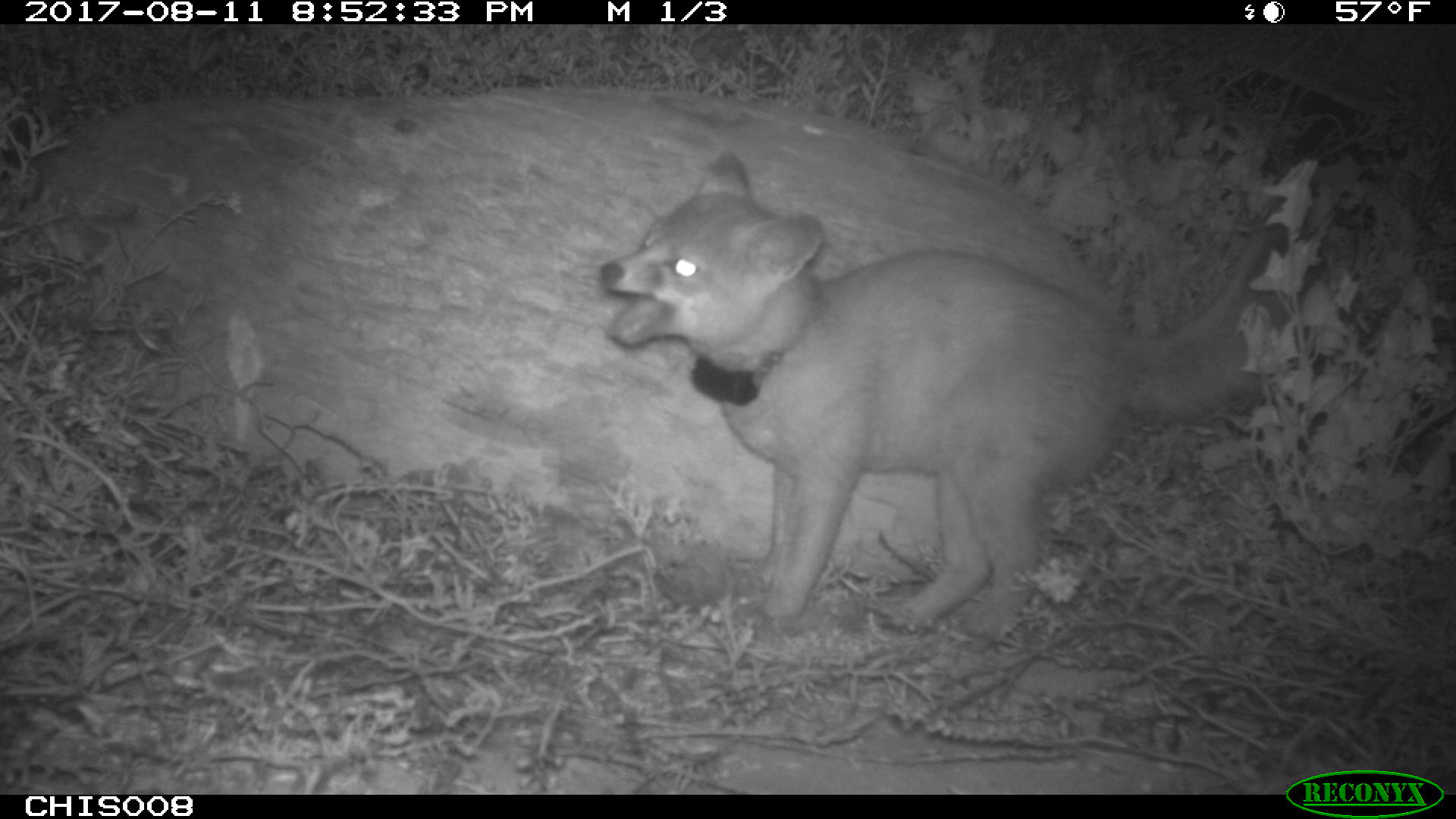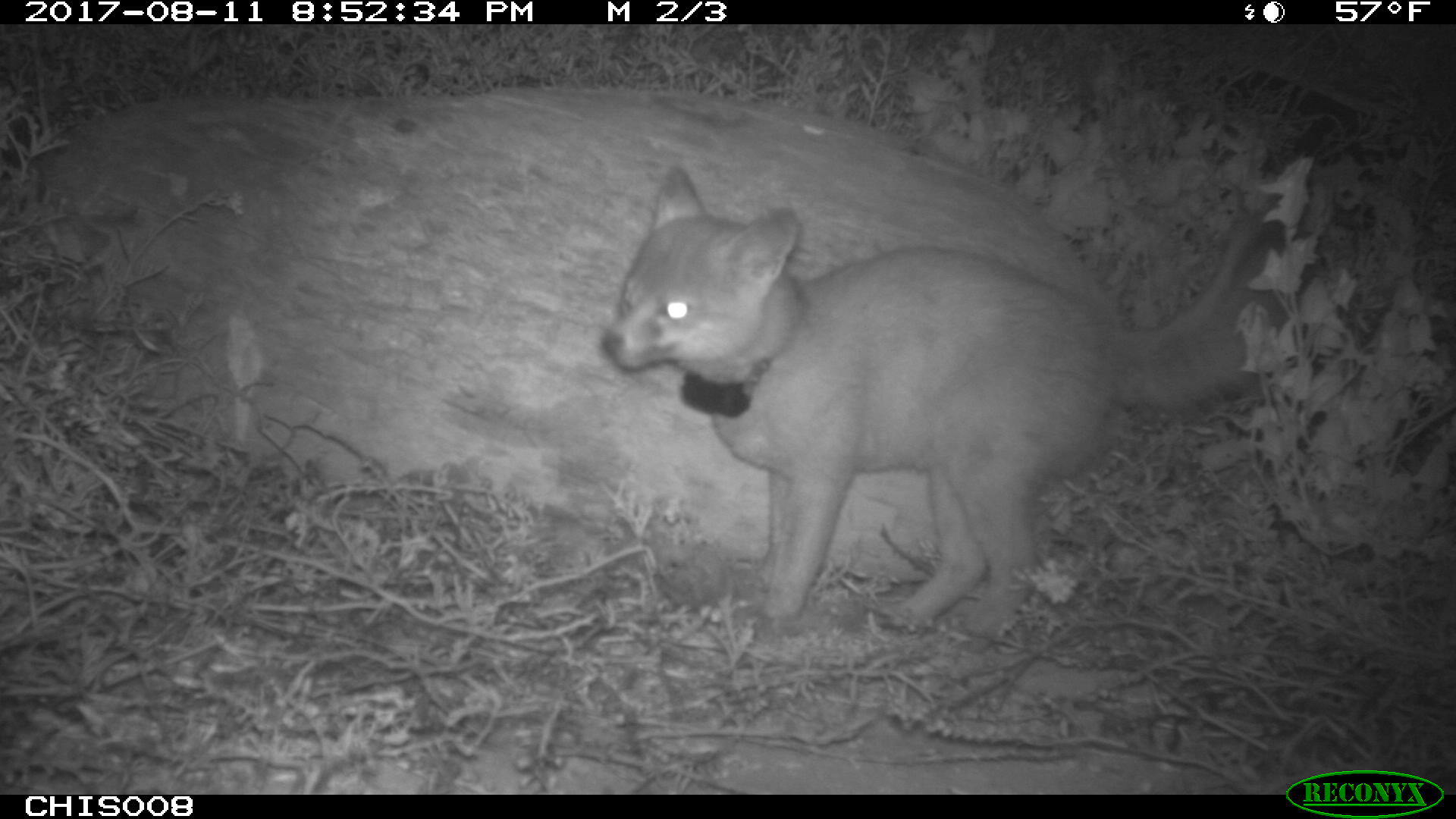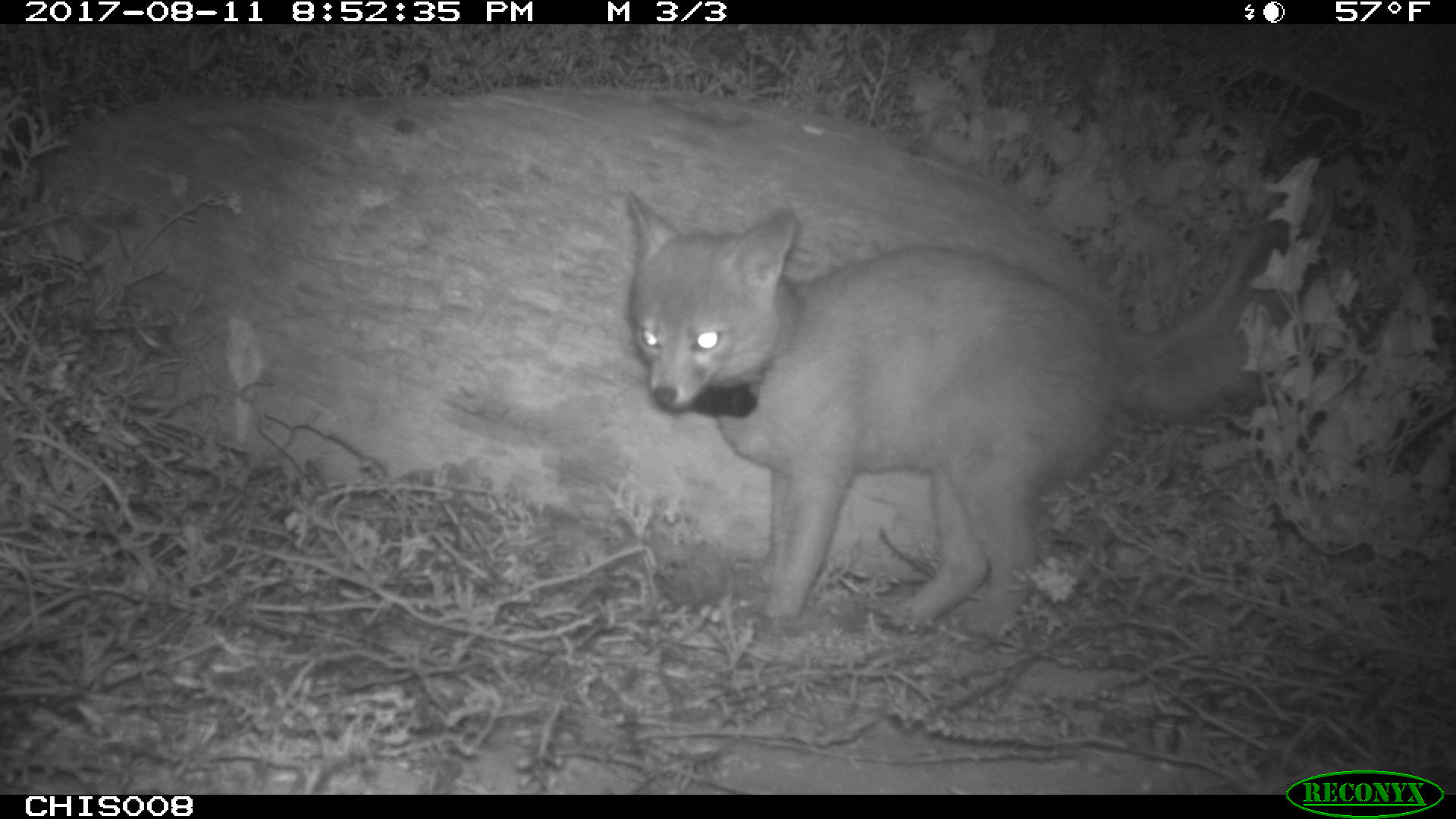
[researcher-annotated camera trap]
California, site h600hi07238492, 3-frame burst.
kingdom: Animalia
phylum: Chordata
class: Mammalia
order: Carnivora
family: Canidae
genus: Urocyon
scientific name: Urocyon littoralis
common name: island fox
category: fox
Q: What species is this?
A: Fox (island fox) (Urocyon littoralis).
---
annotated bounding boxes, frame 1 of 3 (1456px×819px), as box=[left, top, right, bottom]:
fox: box=[601, 149, 1291, 639]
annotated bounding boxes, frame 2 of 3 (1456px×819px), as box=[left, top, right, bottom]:
fox: box=[596, 158, 1301, 641]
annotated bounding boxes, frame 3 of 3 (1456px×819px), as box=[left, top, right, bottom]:
fox: box=[621, 185, 1289, 641]